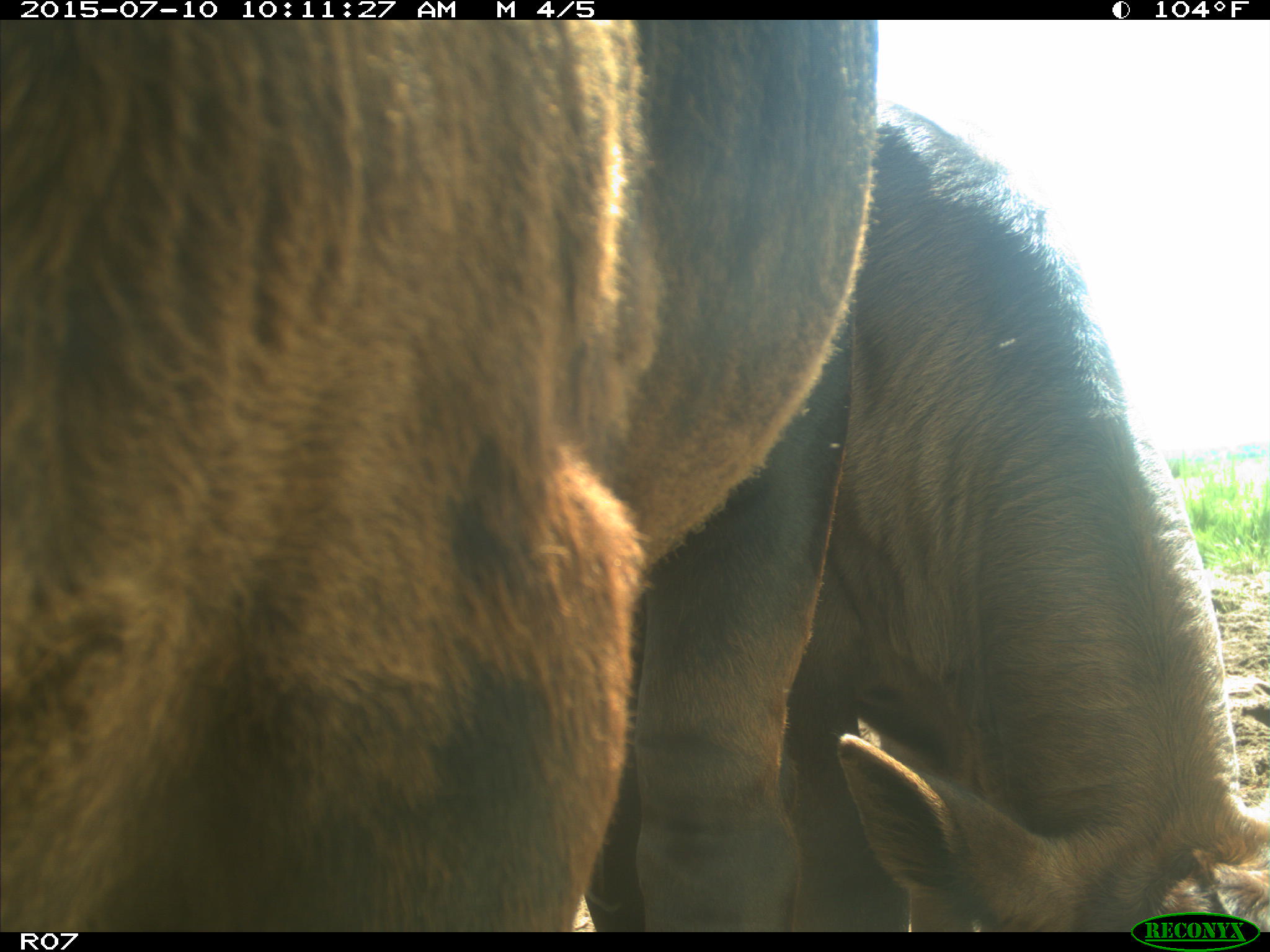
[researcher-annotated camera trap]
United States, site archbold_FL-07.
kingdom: Animalia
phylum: Chordata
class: Mammalia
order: Artiodactyla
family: Bovidae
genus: Bos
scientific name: Bos taurus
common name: domestic cow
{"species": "Bos taurus (domestic cow)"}